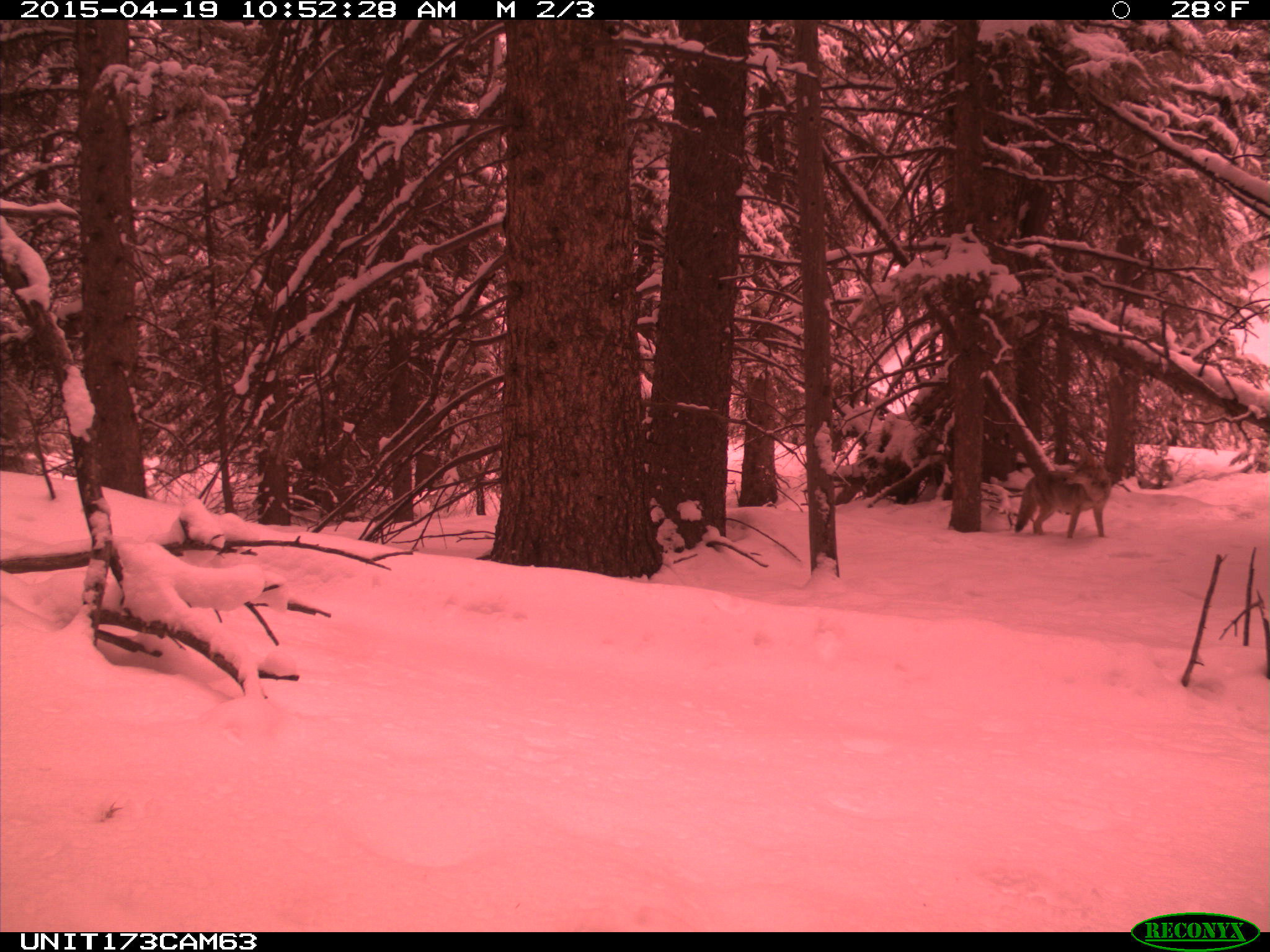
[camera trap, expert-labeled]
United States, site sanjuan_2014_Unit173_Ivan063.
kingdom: Animalia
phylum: Chordata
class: Mammalia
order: Carnivora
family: Canidae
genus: Canis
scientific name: Canis latrans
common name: coyote